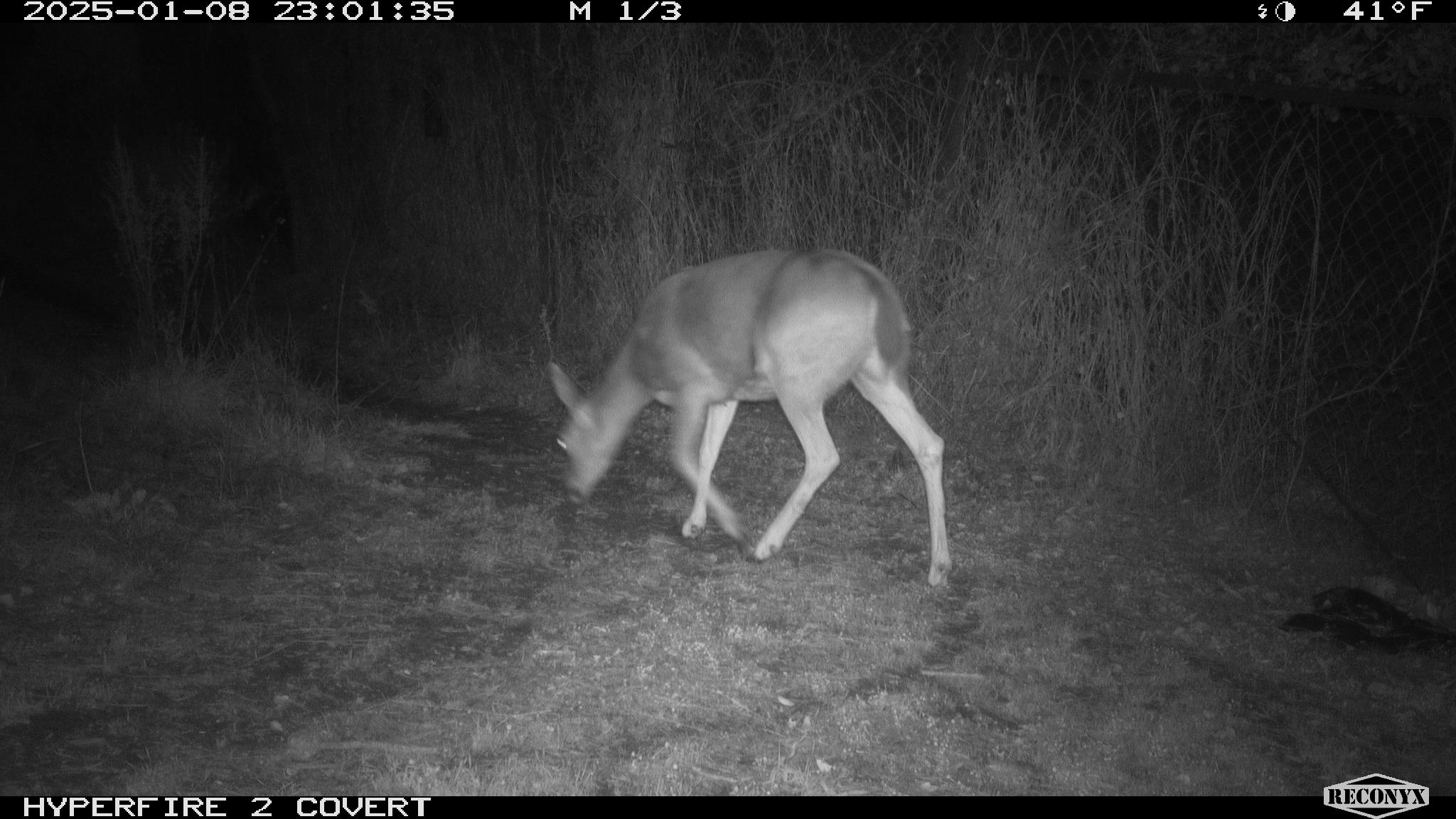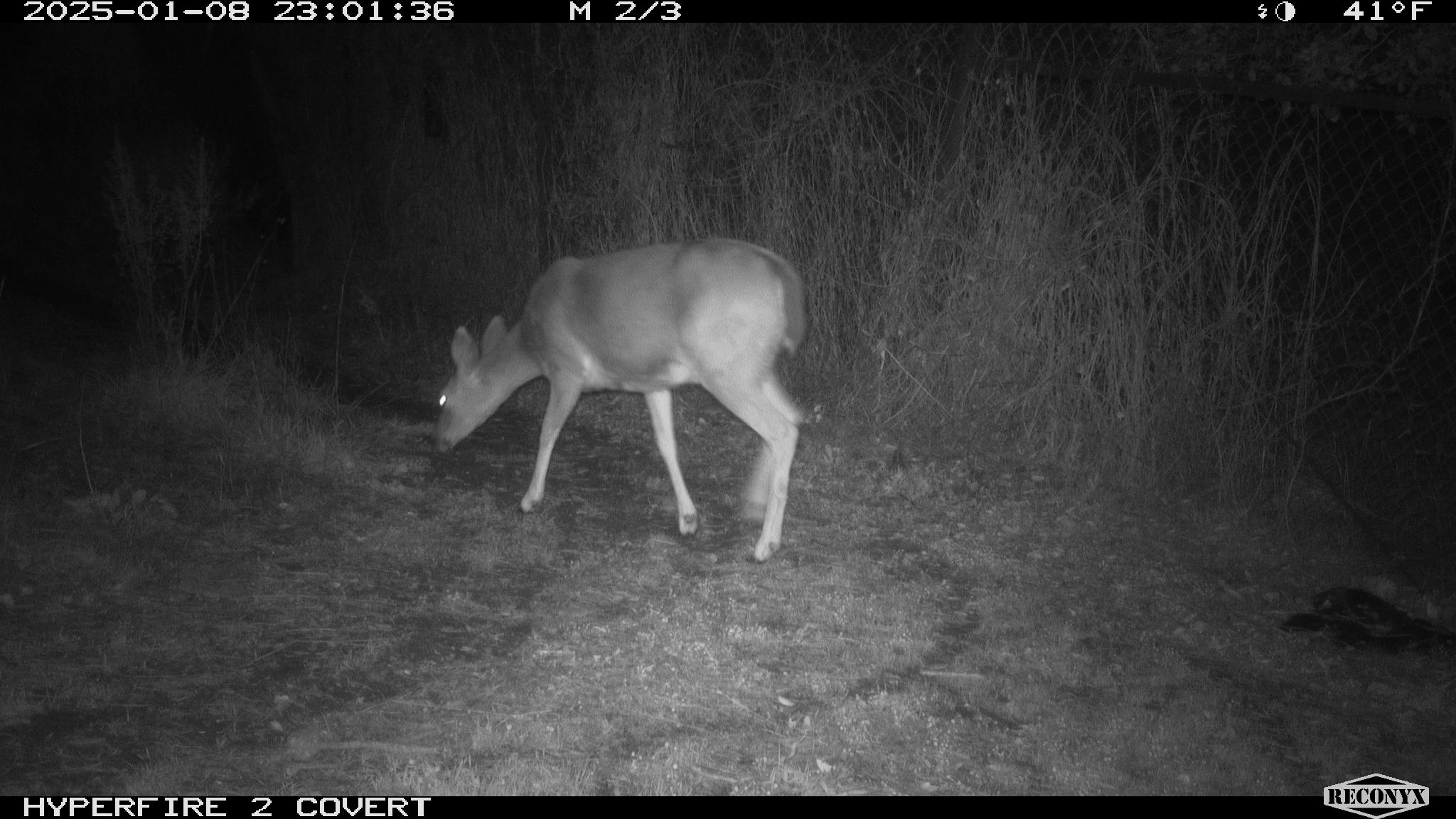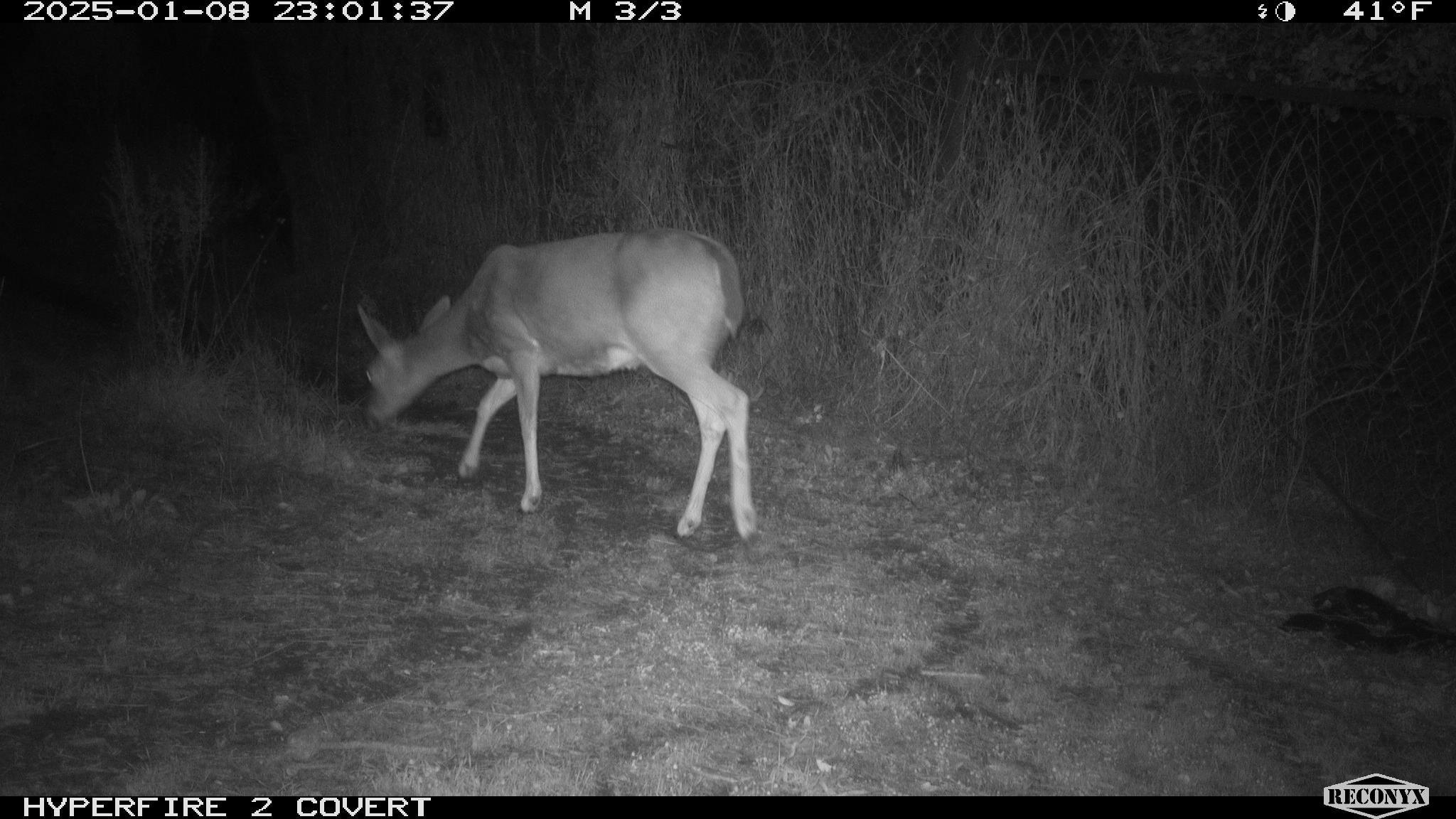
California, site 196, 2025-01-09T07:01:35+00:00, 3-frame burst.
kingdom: Animalia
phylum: Chordata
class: Mammalia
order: Artiodactyla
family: Cervidae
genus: Odocoileus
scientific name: Odocoileus hemionus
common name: mule deer